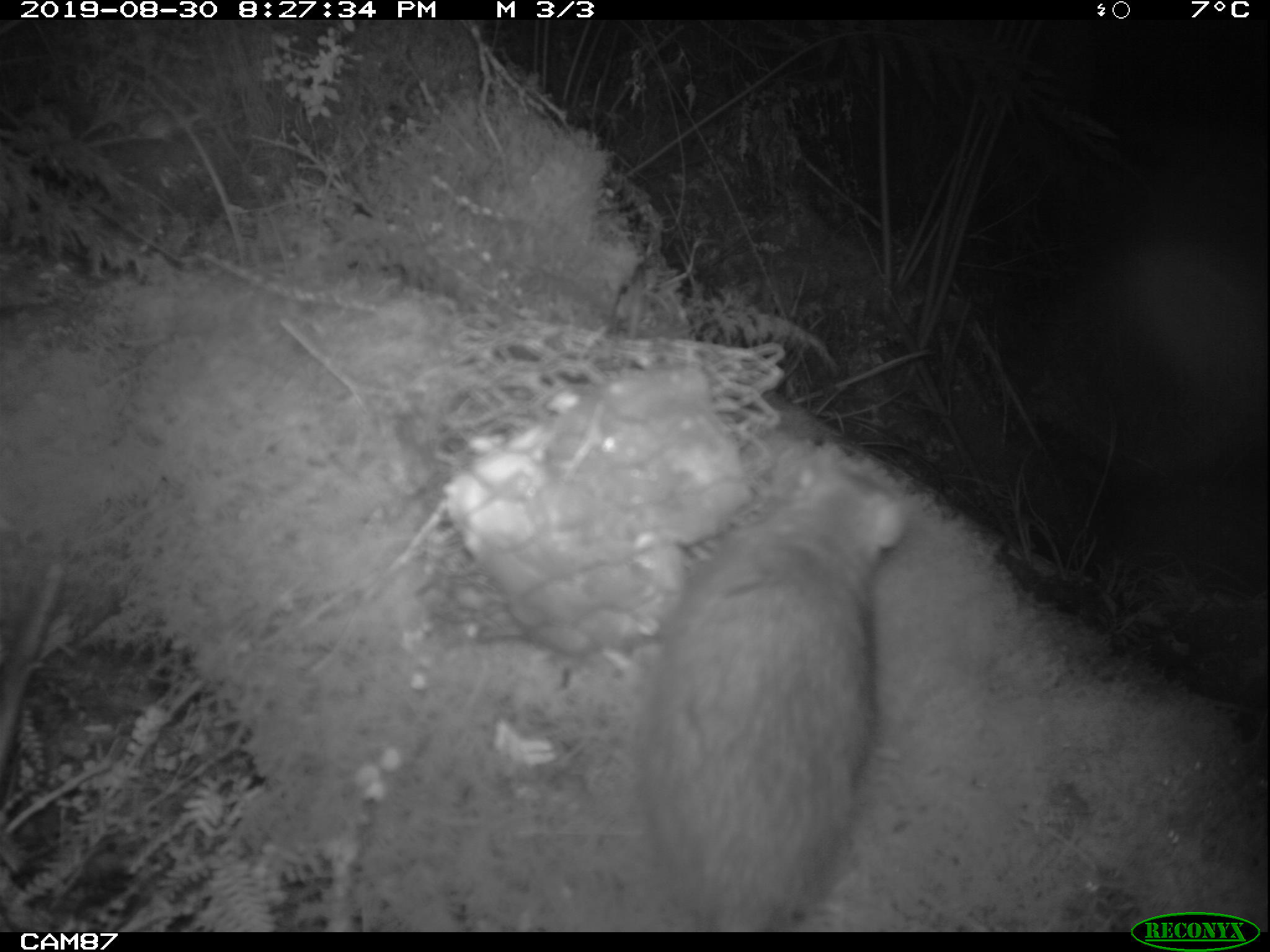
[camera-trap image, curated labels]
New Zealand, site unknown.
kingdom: Animalia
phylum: Chordata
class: Mammalia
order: Rodentia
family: Muridae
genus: Rattus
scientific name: Rattus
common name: rat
Rat (Rattus).